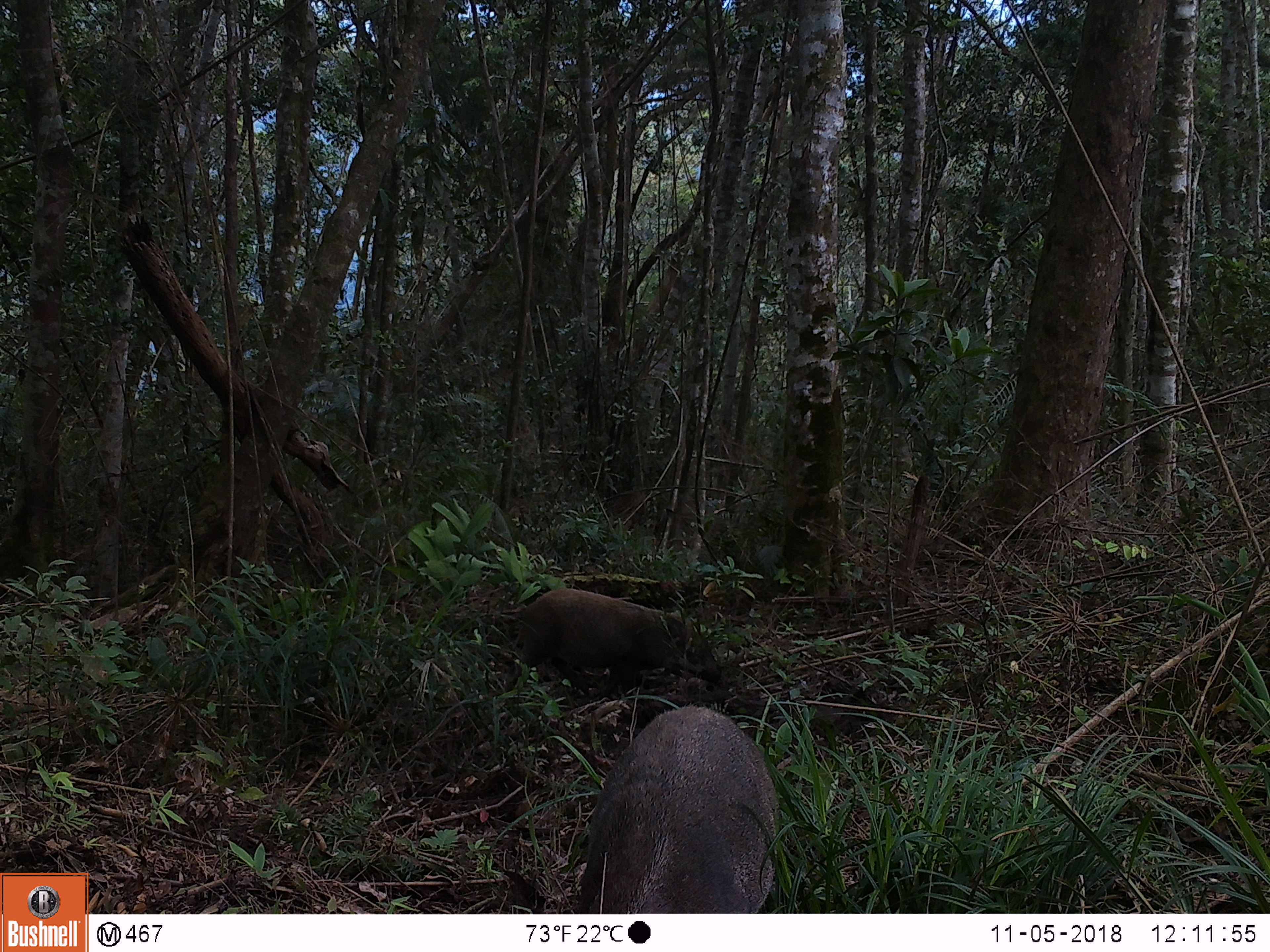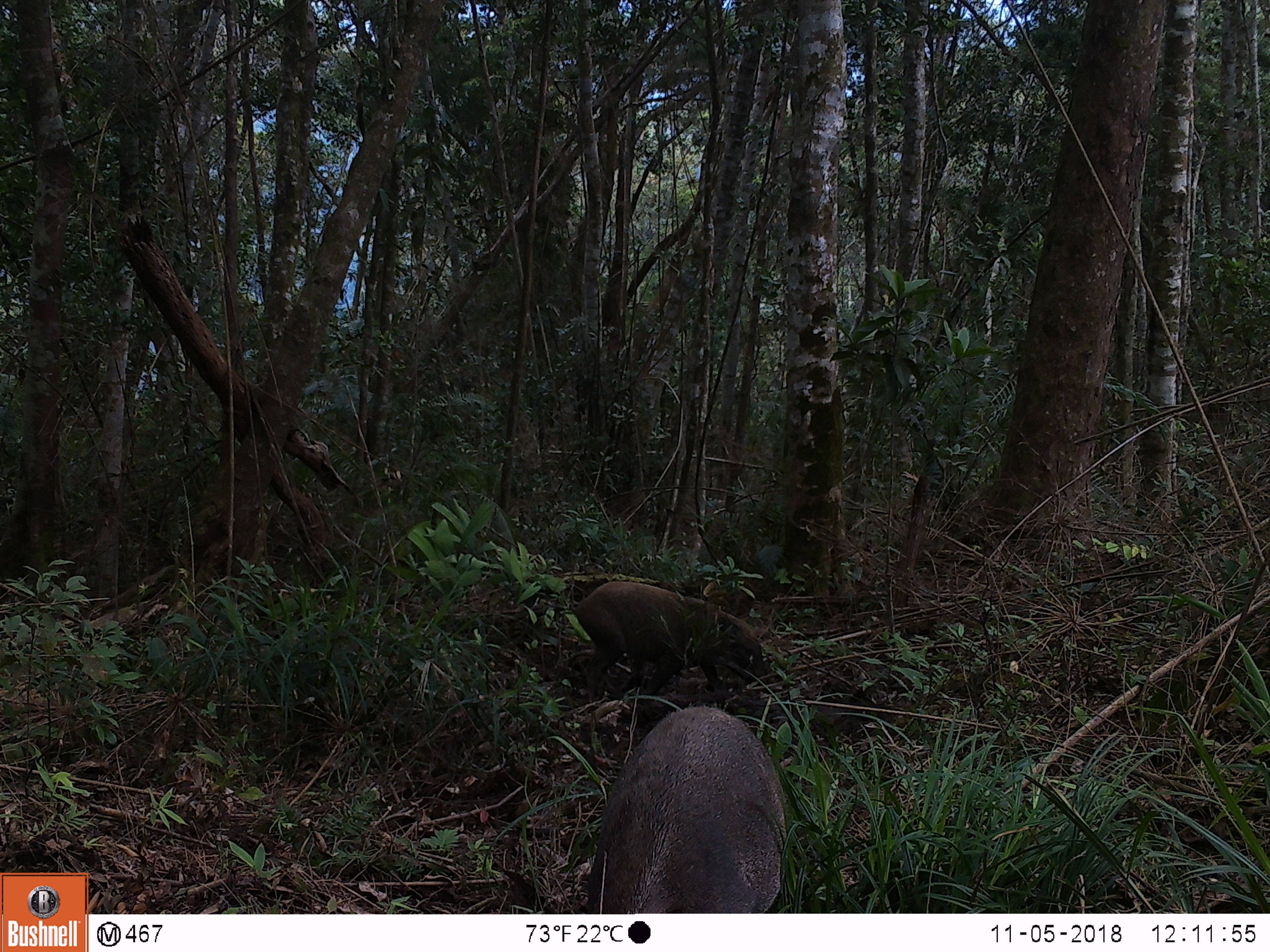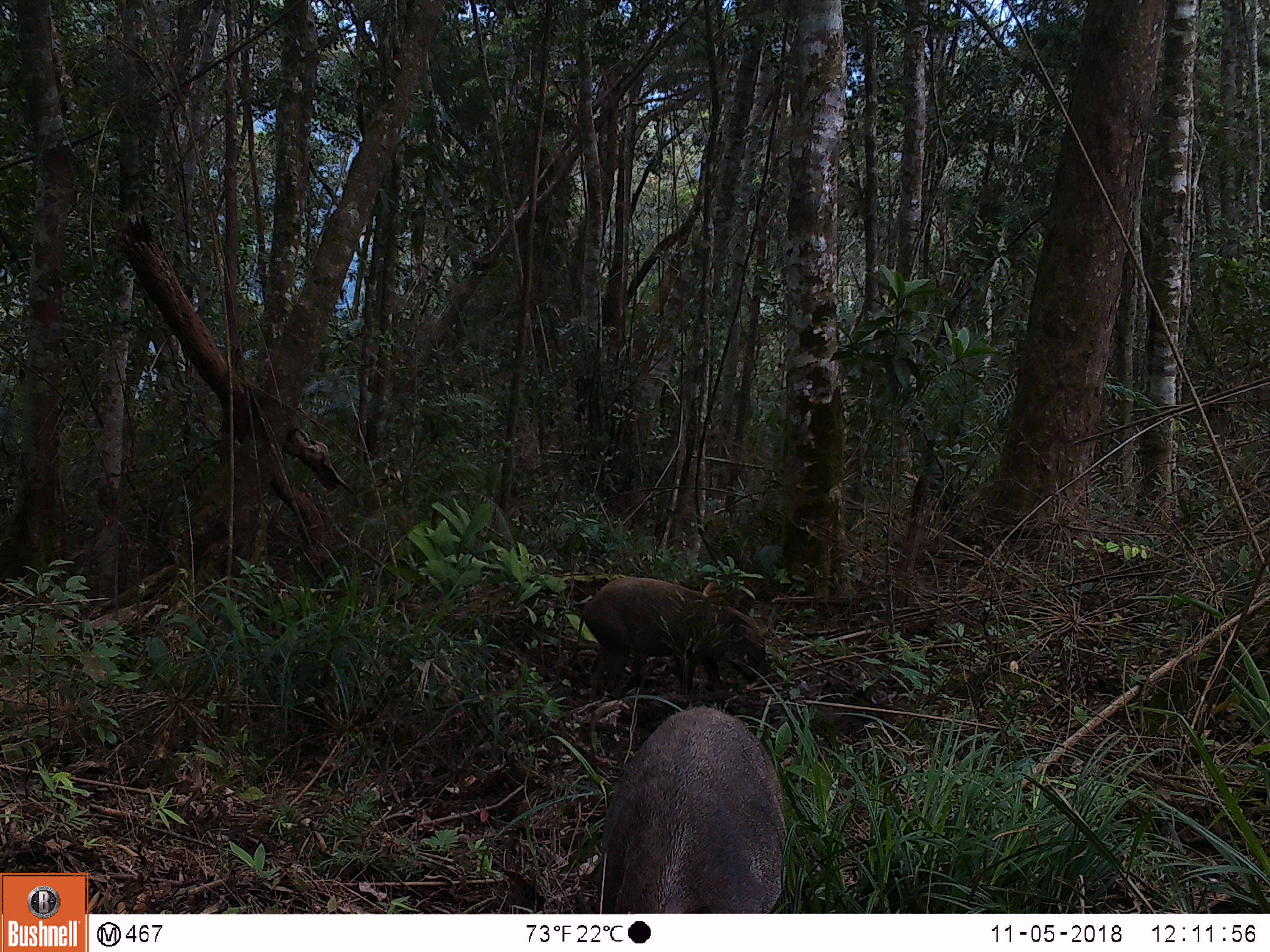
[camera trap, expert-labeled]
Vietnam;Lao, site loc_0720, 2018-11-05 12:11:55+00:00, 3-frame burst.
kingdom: Animalia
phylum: Chordata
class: Mammalia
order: Artiodactyla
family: Suidae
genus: Sus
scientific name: Sus scrofa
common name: eurasian wild pig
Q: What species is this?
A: Eurasian wild pig (Sus scrofa).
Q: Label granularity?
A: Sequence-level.